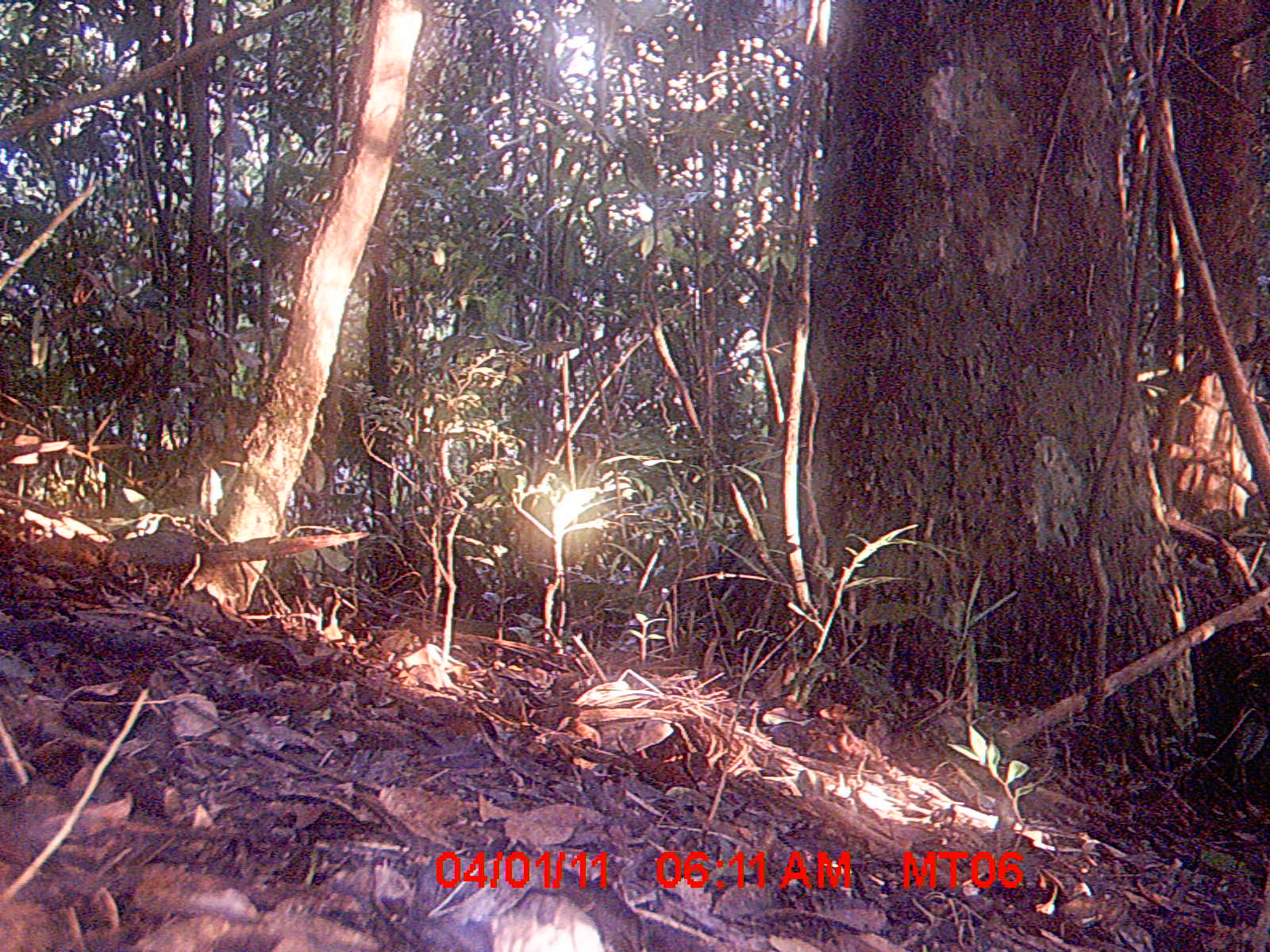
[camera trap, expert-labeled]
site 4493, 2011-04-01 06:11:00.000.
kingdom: Animalia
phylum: Chordata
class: Mammalia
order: Rodentia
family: Nesomyidae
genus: Eliurus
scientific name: Eliurus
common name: eliurus rat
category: eliurus spp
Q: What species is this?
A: Eliurus spp (eliurus rat) (Eliurus).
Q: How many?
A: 1.